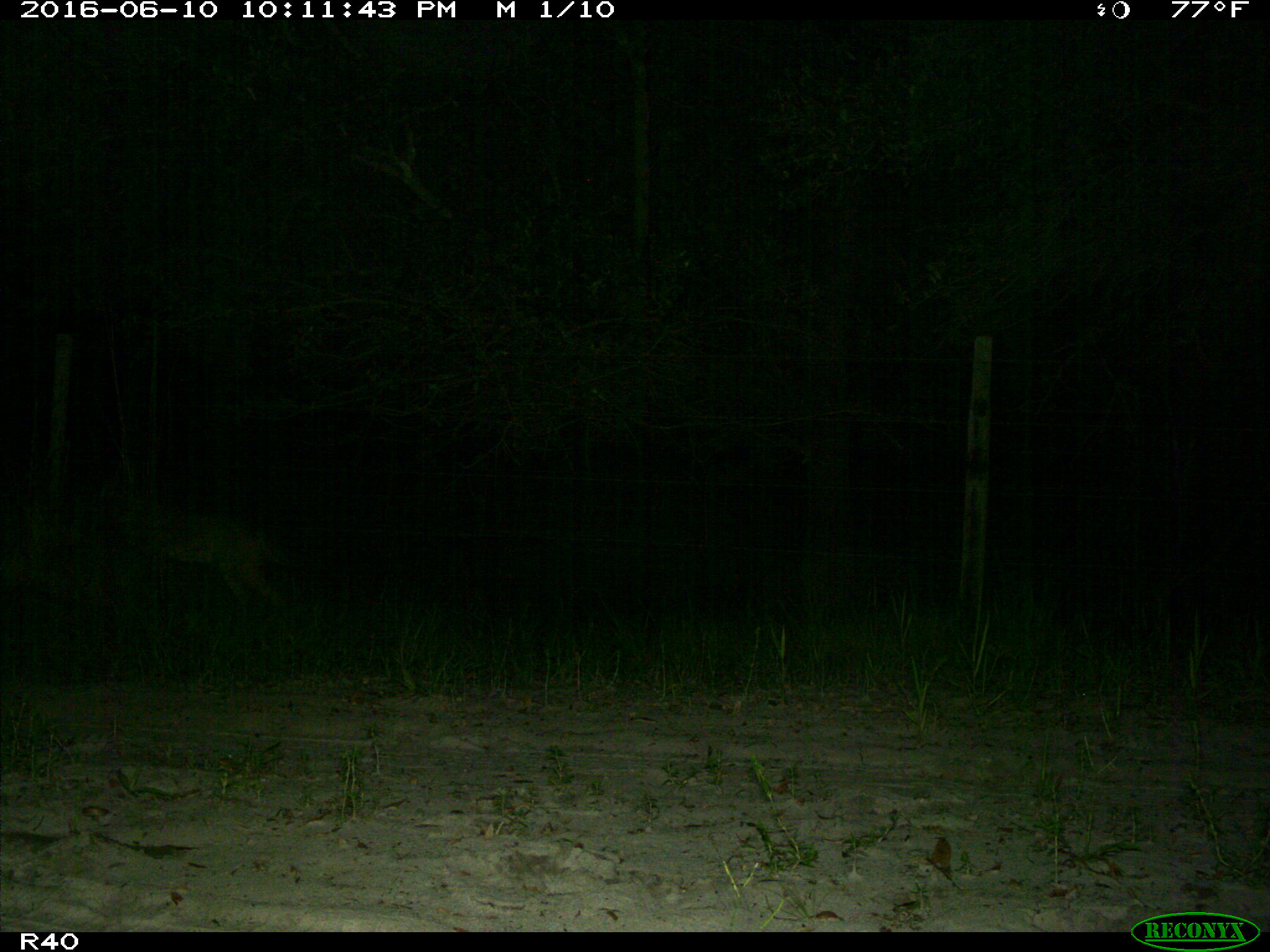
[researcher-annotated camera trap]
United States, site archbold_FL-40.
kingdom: Animalia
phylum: Chordata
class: Mammalia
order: Carnivora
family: Canidae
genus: Canis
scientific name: Canis latrans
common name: coyote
Canis latrans (coyote).